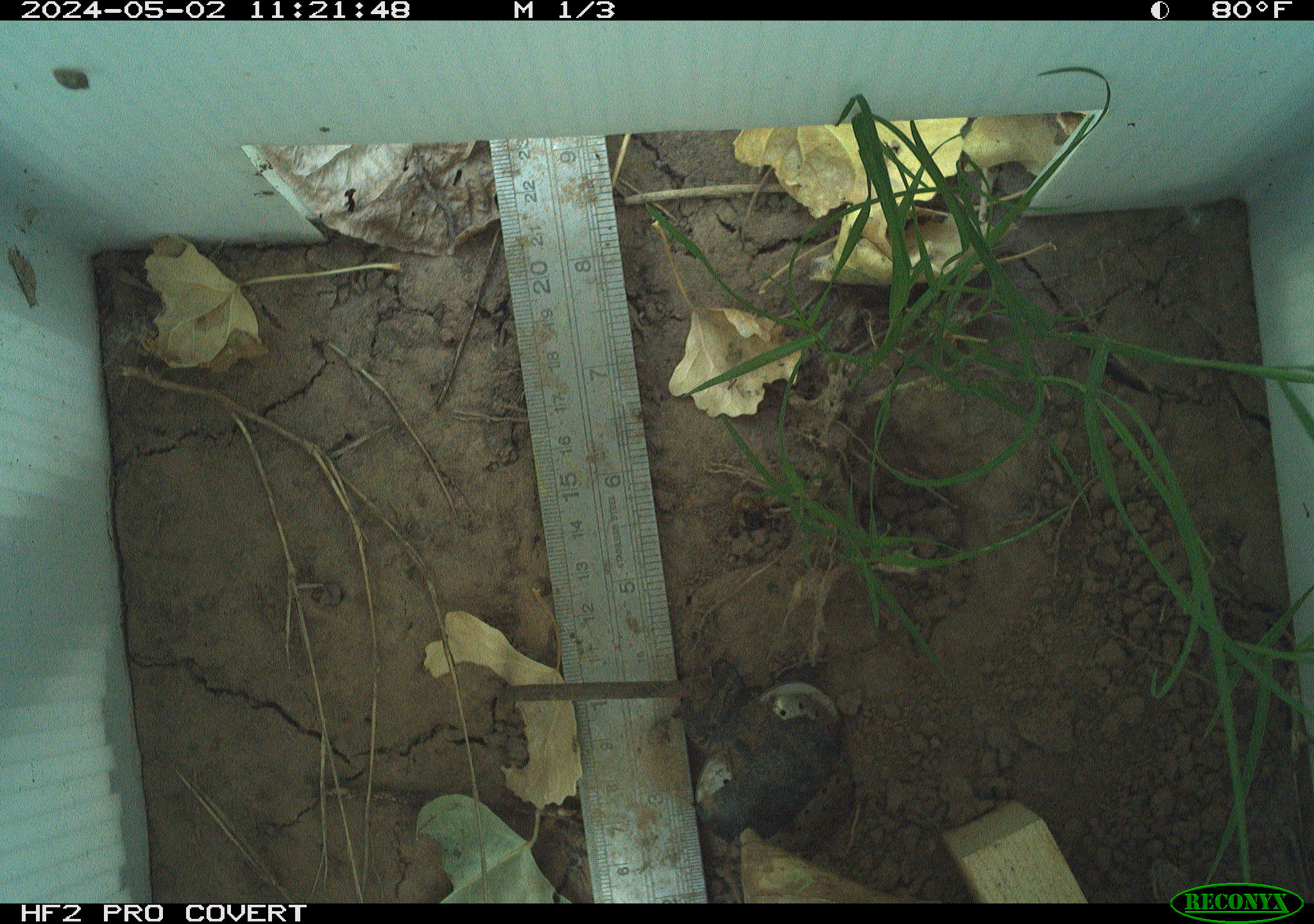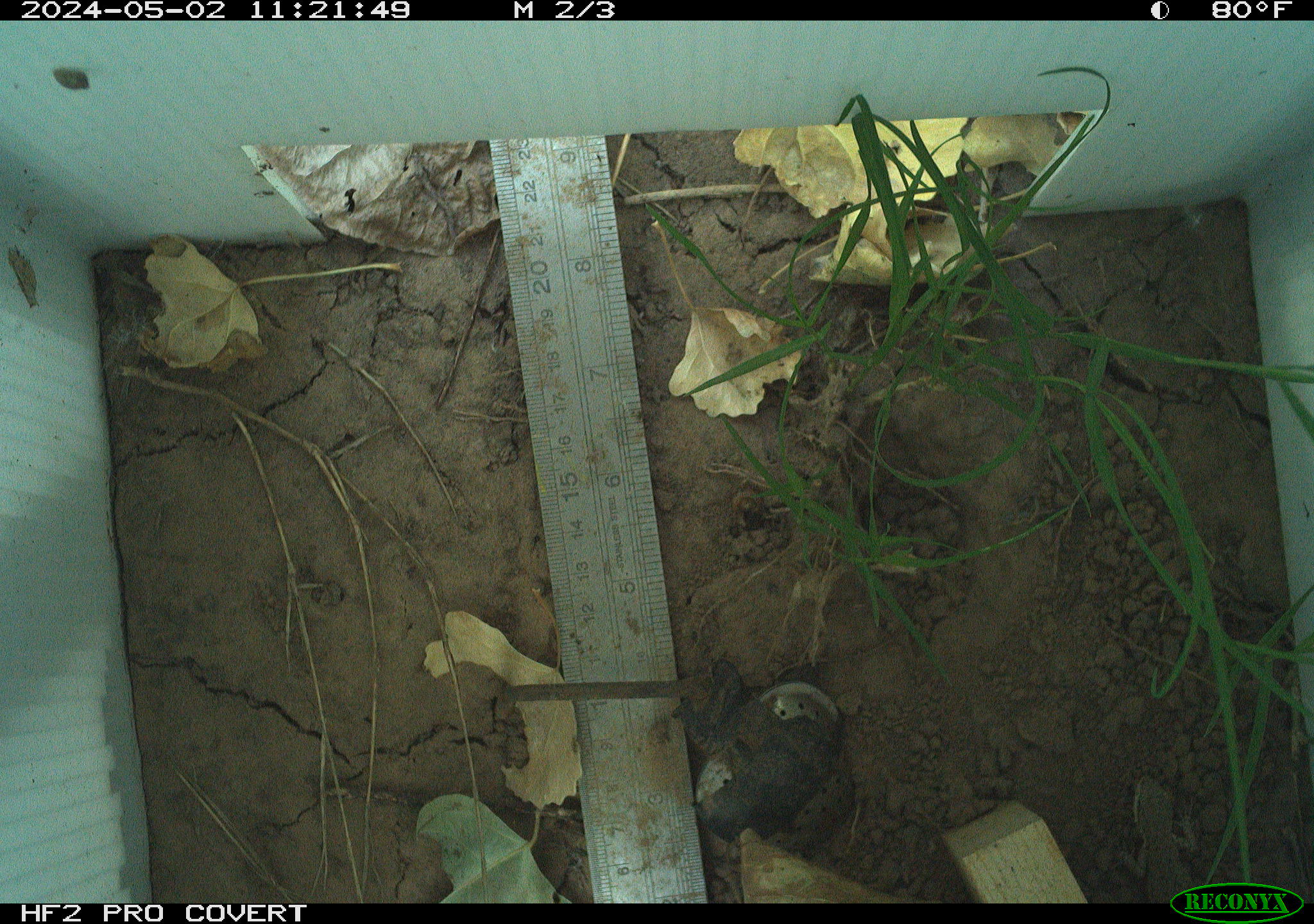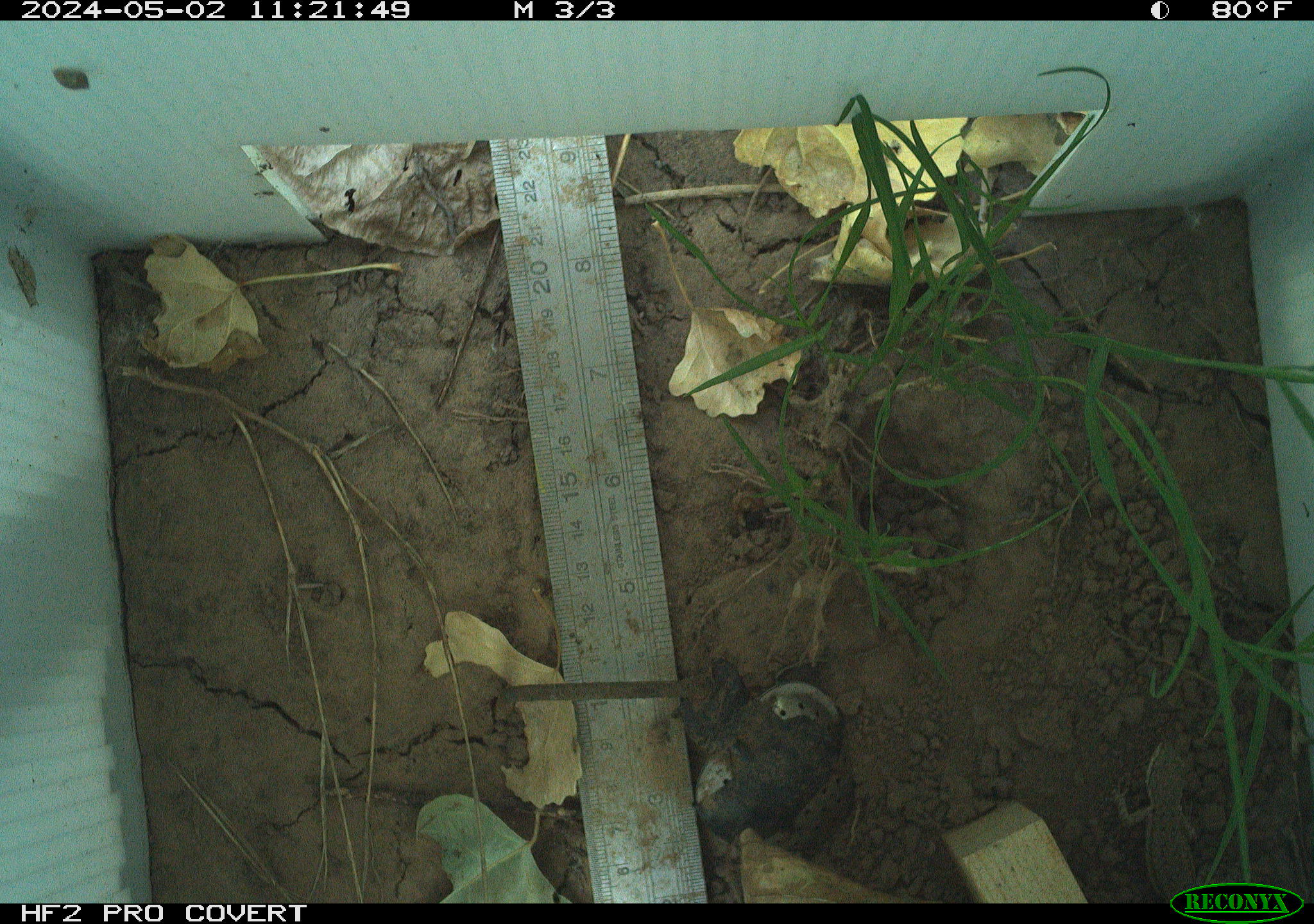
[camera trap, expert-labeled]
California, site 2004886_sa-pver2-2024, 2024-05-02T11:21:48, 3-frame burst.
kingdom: Animalia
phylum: Chordata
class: Reptilia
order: Squamata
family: Phrynosomatidae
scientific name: Phrynosomatidae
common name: phrynosomatid lizards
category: phrynosomatidae family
Phrynosomatidae family (phrynosomatid lizards) (Phrynosomatidae).